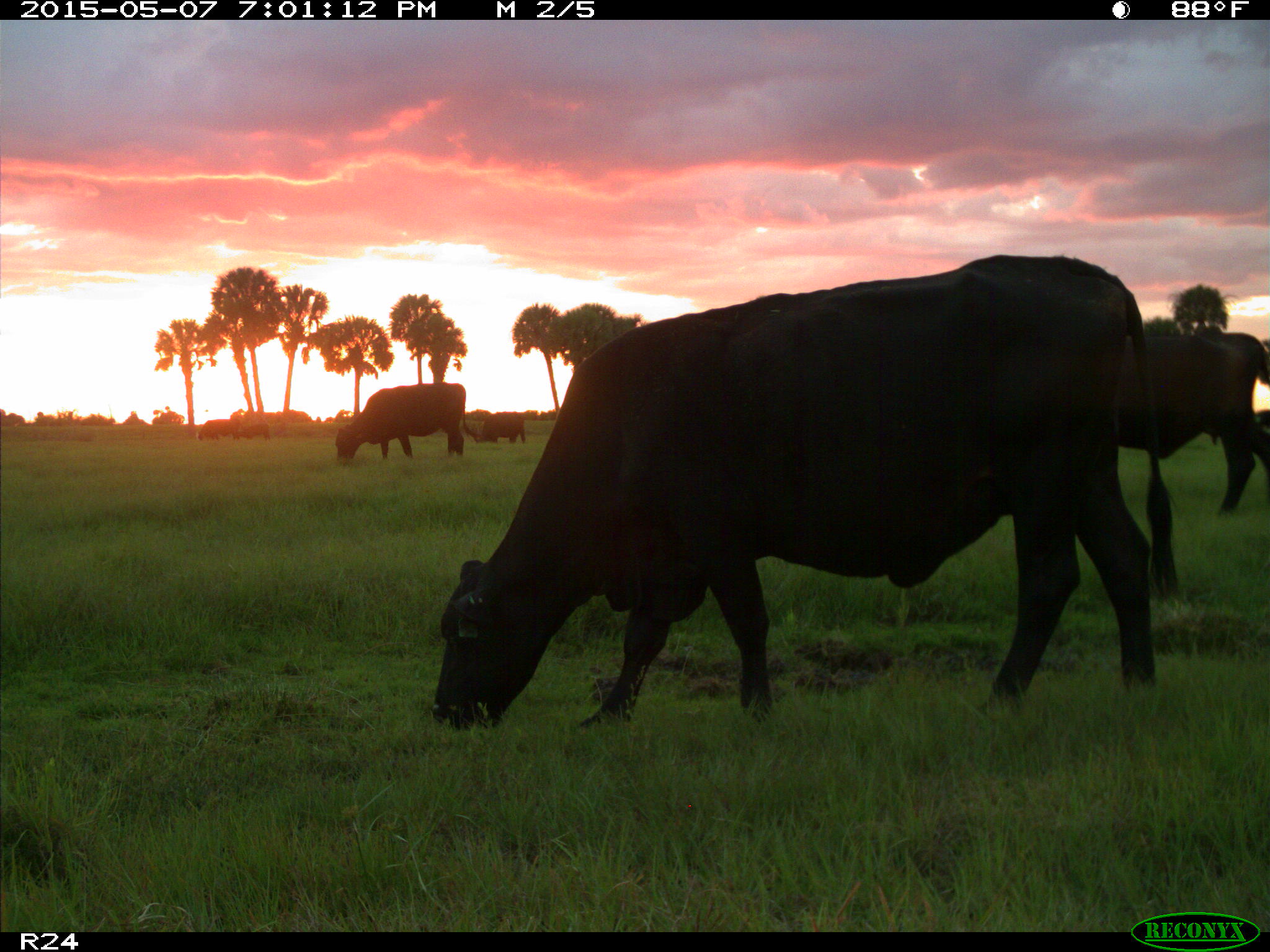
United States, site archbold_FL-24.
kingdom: Animalia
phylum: Chordata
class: Mammalia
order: Artiodactyla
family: Bovidae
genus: Bos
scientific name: Bos taurus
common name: domestic cow